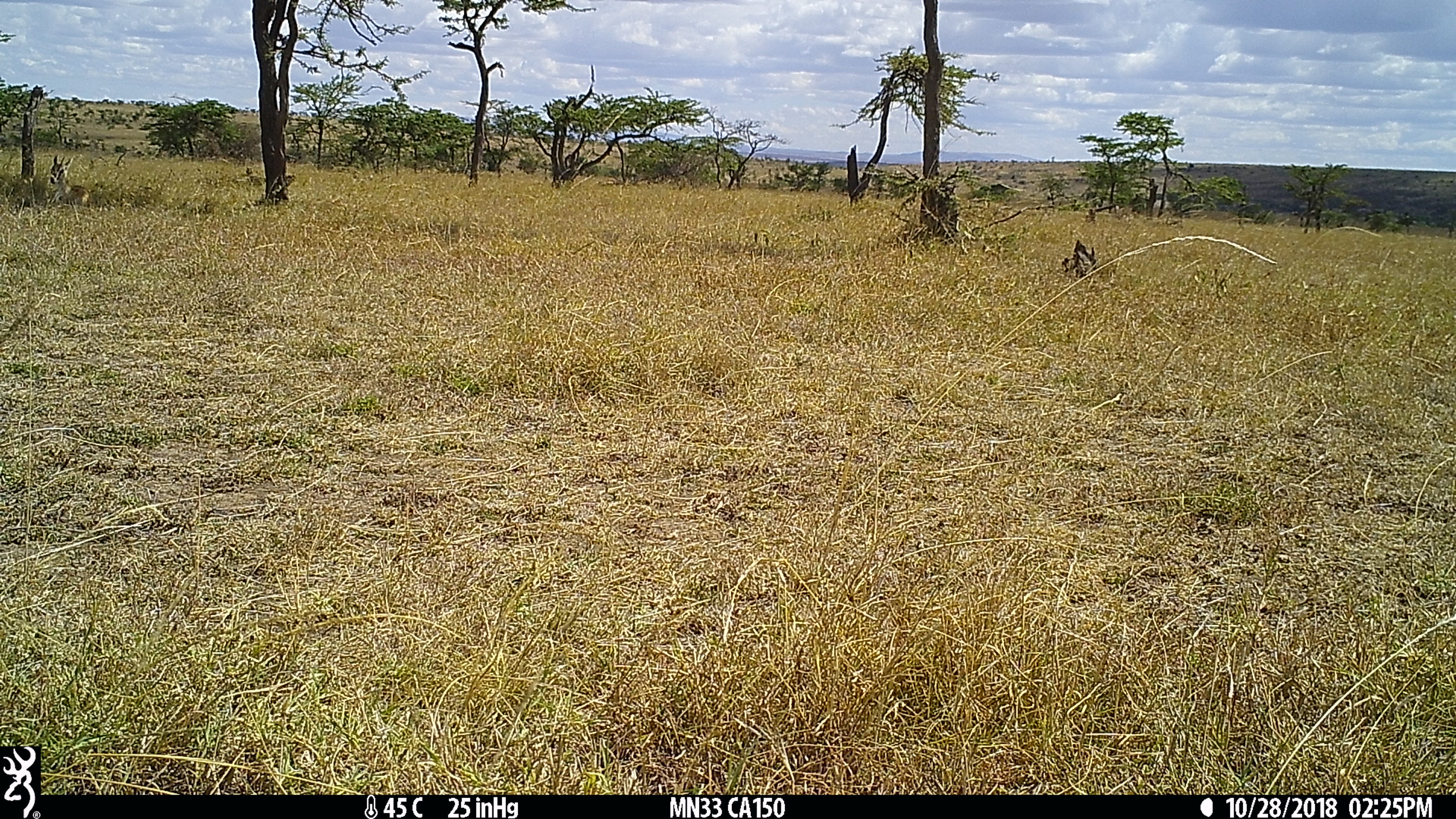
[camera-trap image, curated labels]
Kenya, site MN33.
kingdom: Animalia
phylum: Chordata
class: Mammalia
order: Artiodactyla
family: Bovidae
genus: Eudorcas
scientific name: Eudorcas thomsonii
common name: thomon's gazelle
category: gazelle thomsons